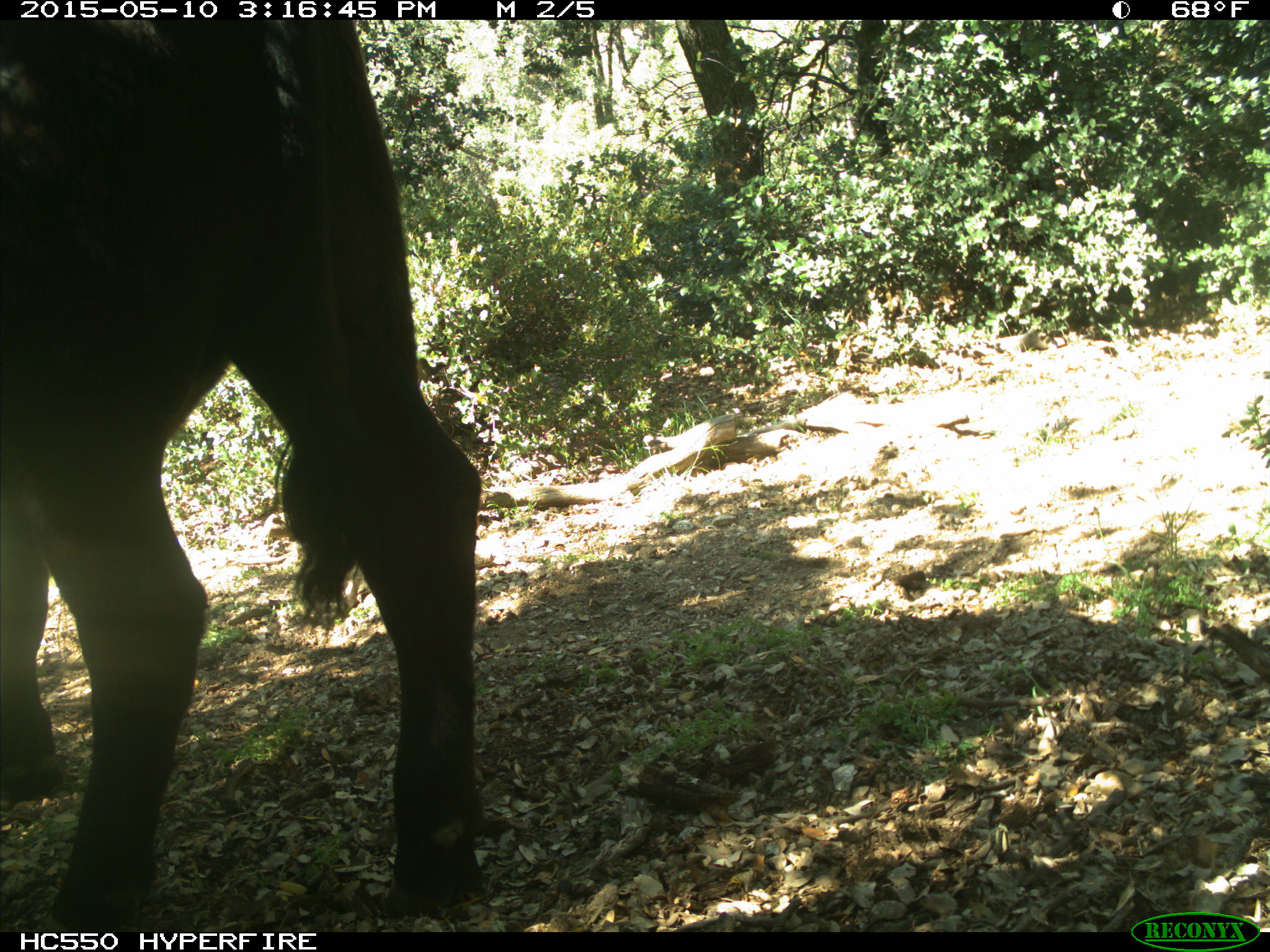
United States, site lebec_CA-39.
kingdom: Animalia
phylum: Chordata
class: Mammalia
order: Artiodactyla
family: Bovidae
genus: Bos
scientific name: Bos taurus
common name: domestic cow